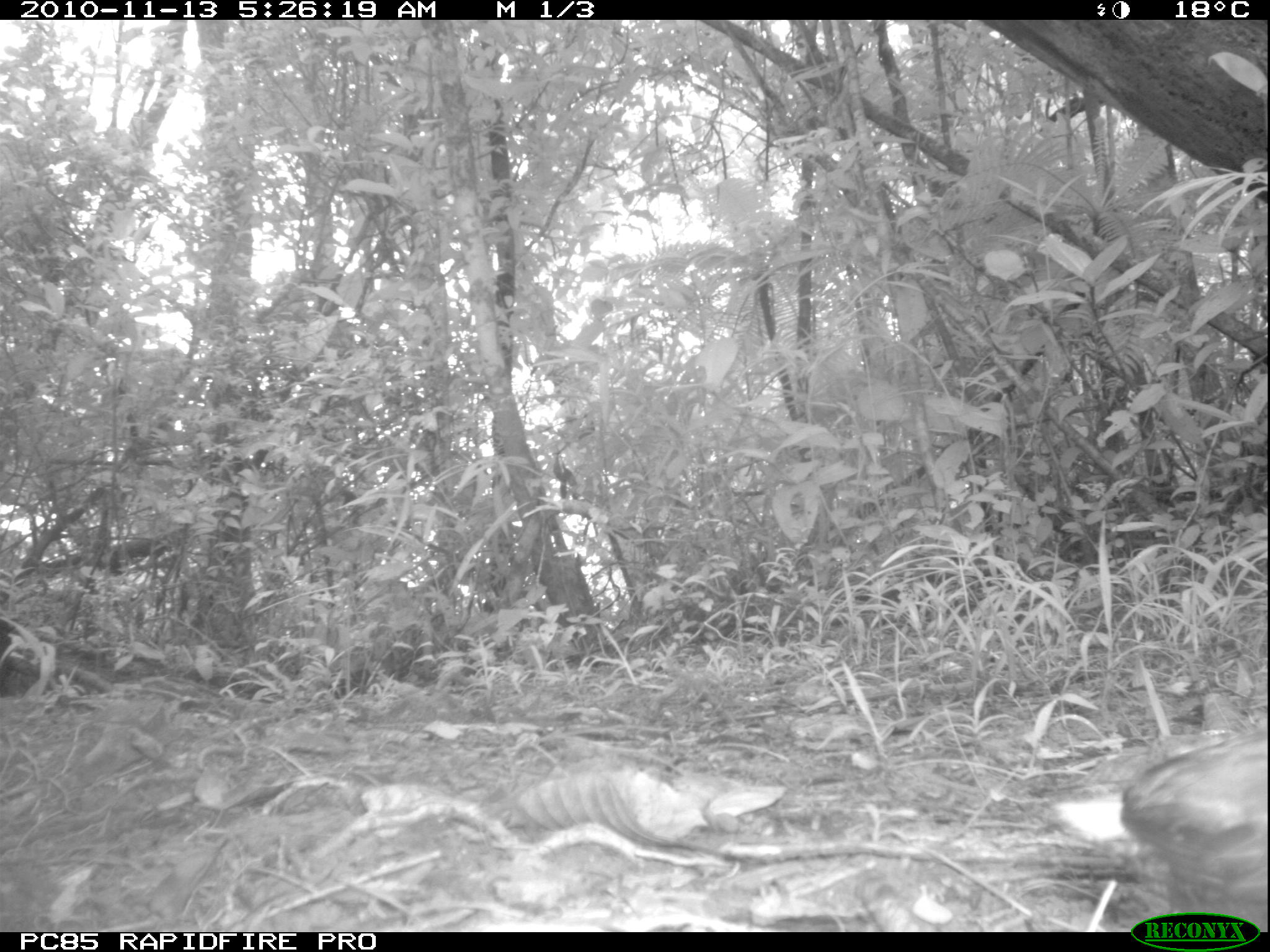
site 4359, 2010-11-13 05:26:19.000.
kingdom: Animalia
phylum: Chordata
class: Aves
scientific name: Aves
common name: bird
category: unknown bird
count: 1